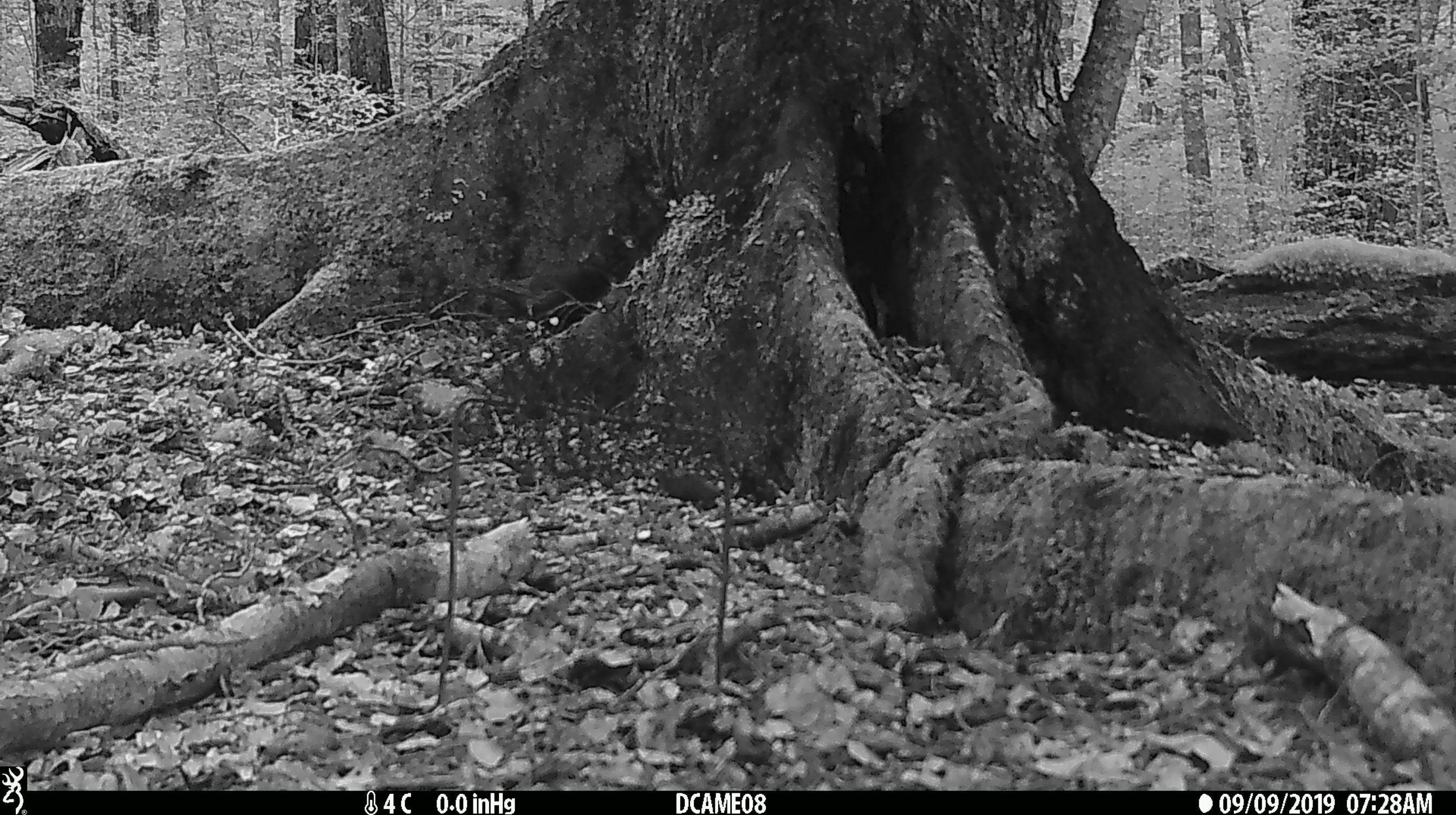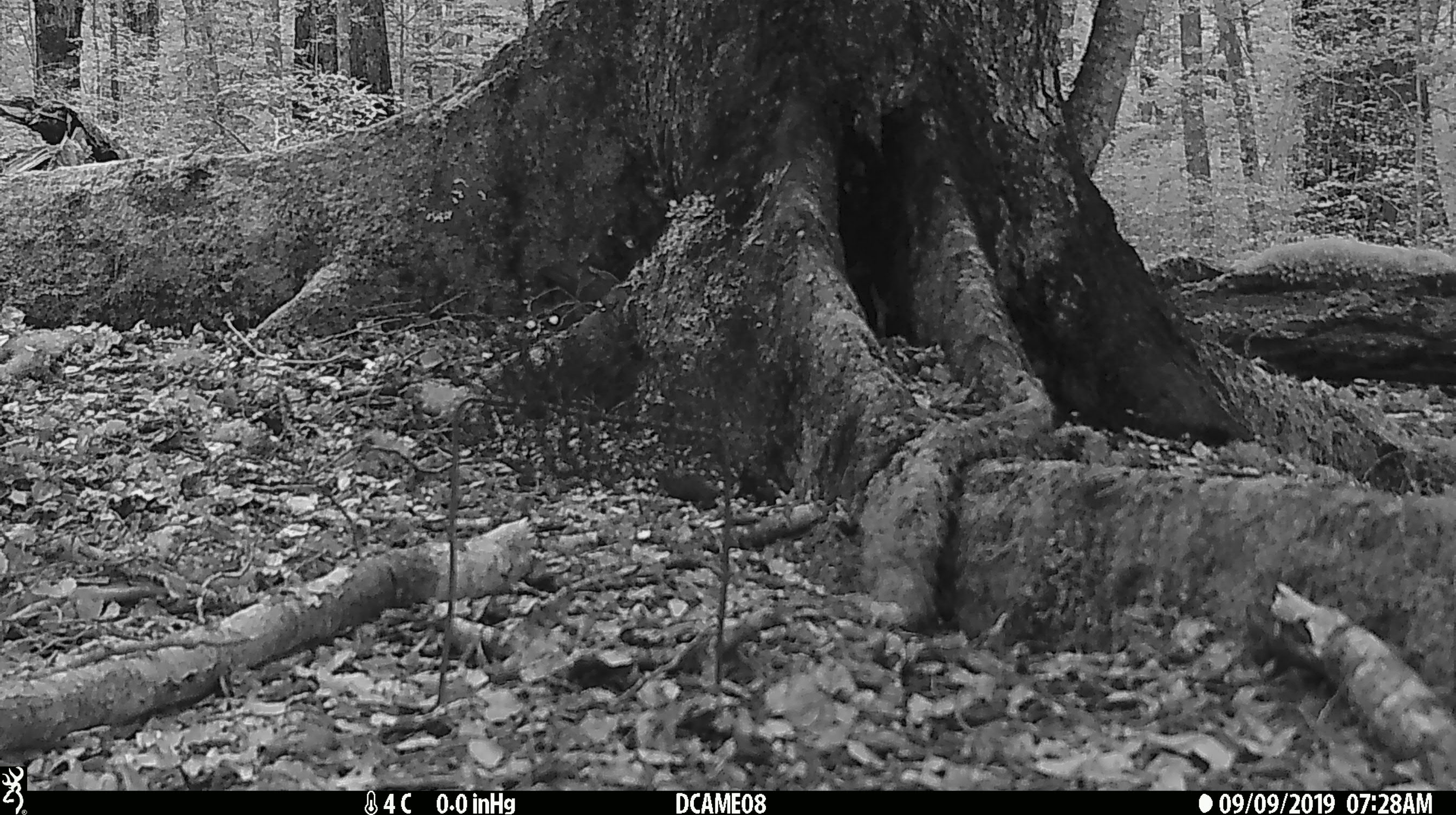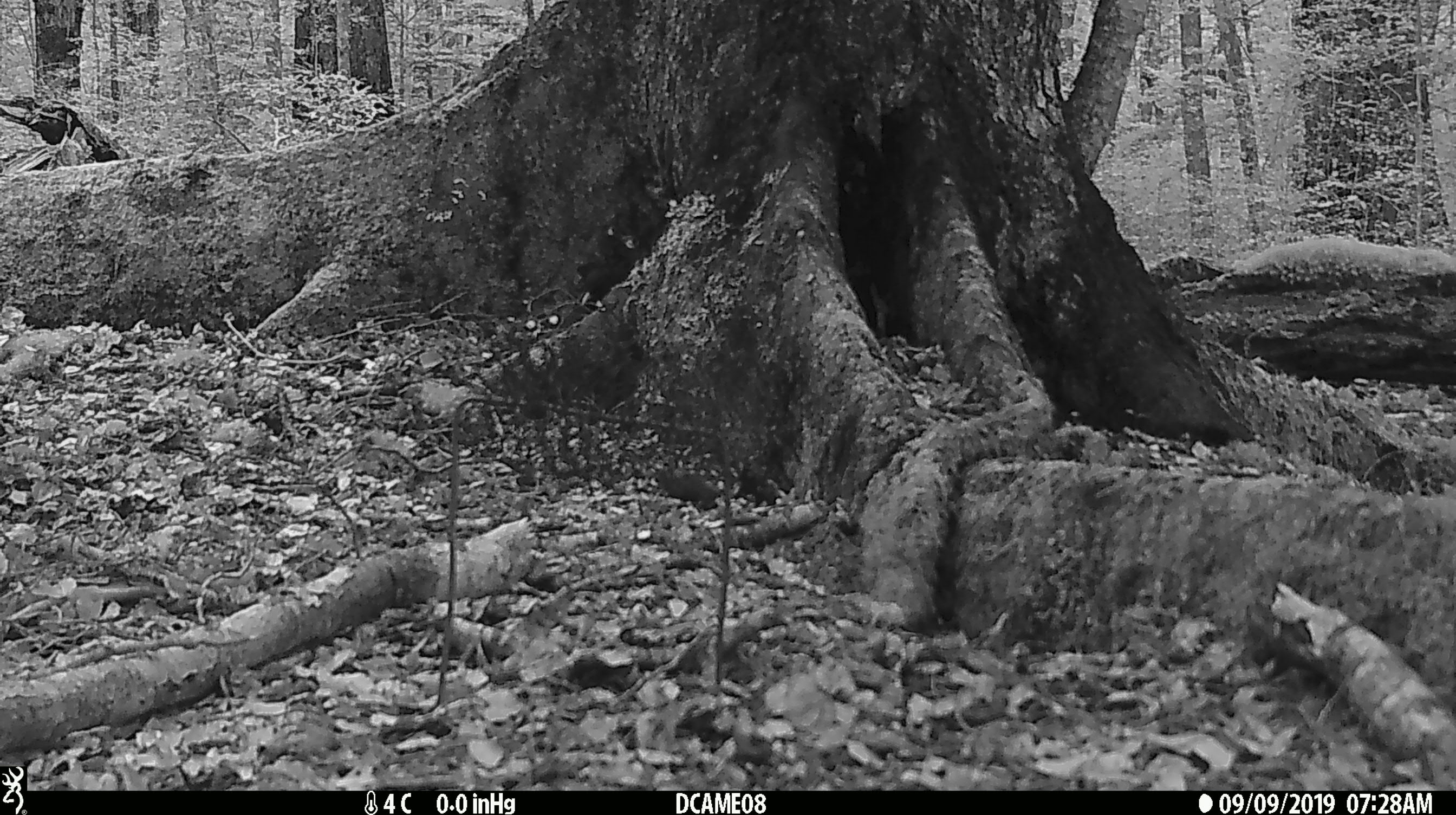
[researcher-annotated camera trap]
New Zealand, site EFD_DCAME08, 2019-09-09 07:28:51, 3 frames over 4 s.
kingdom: Animalia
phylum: Chordata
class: Aves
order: Passeriformes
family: Turdidae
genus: Turdus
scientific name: Turdus merula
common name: eurasian blackbird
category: blackbird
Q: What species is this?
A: Blackbird (eurasian blackbird) (Turdus merula).